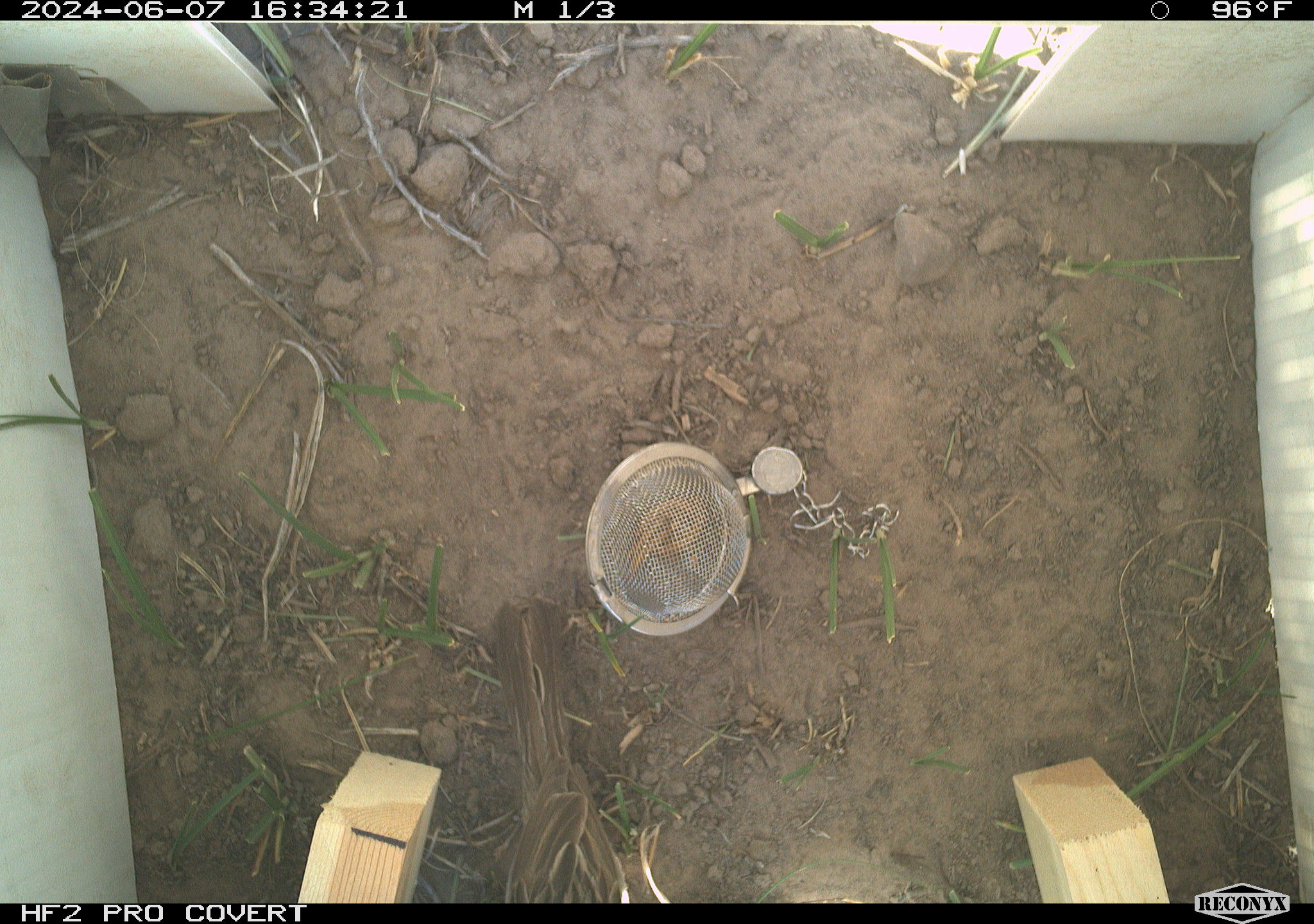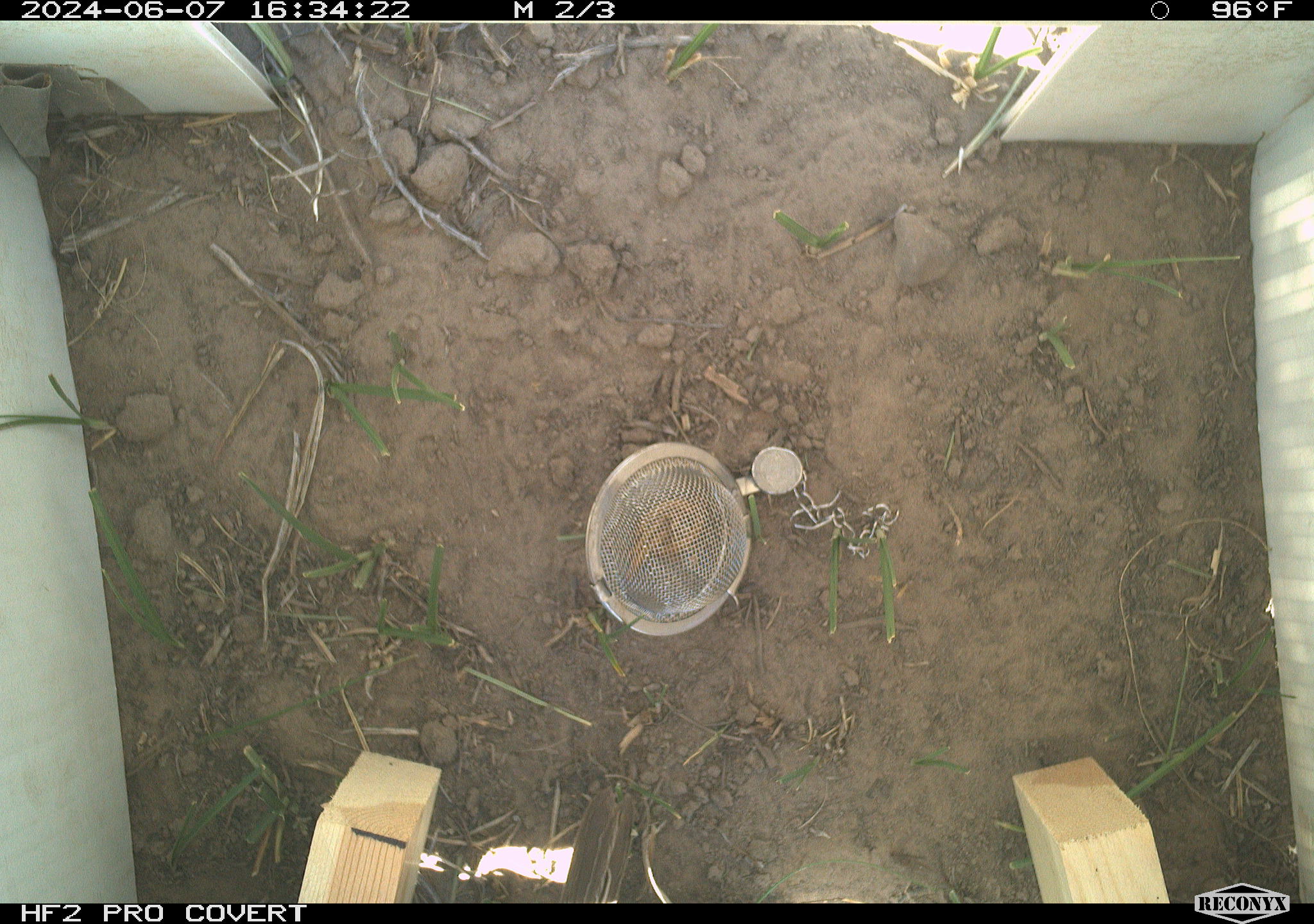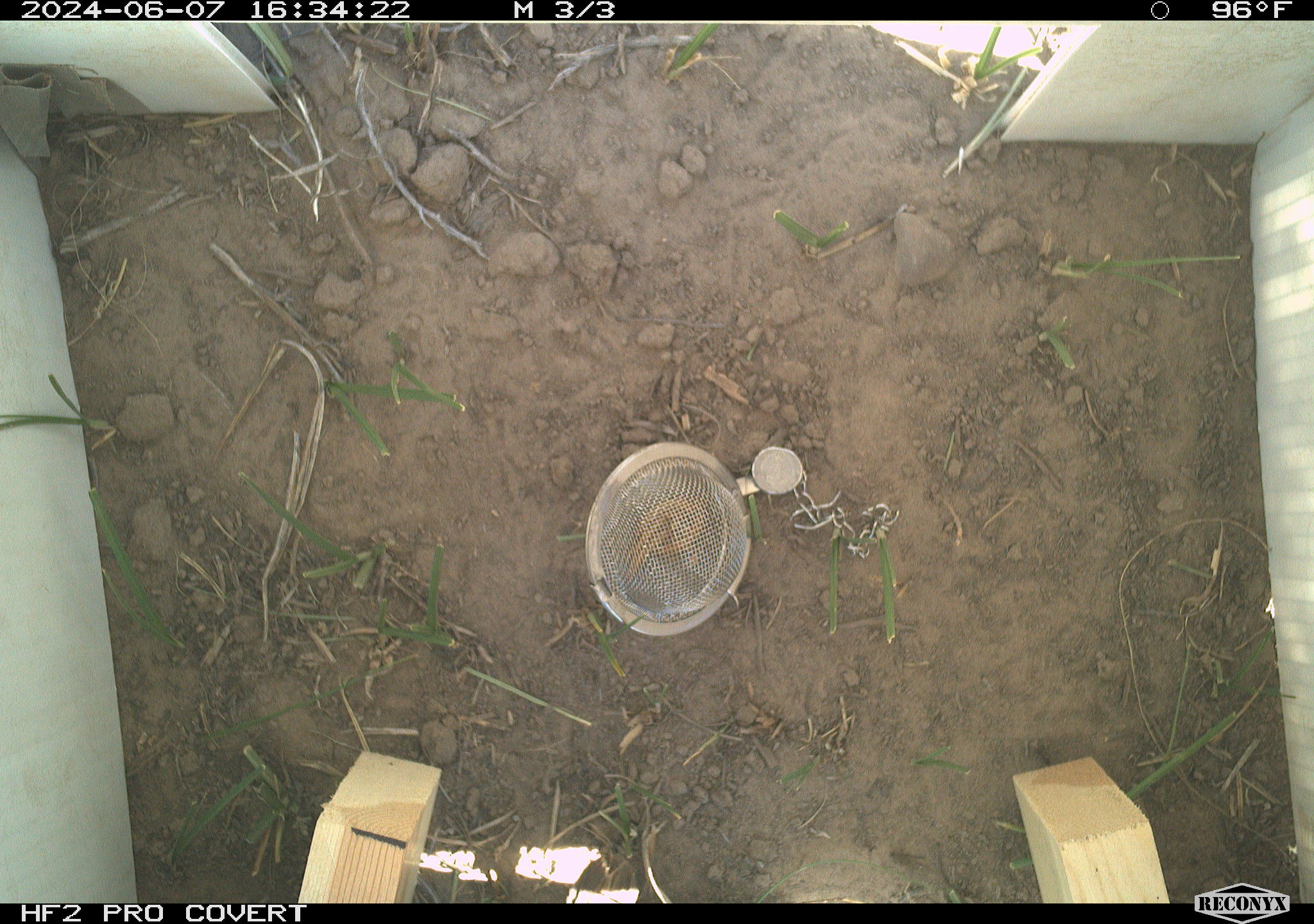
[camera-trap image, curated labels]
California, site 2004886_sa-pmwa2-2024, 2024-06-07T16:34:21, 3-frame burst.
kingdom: Animalia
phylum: Chordata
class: Aves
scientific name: Aves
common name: bird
Bird (Aves).